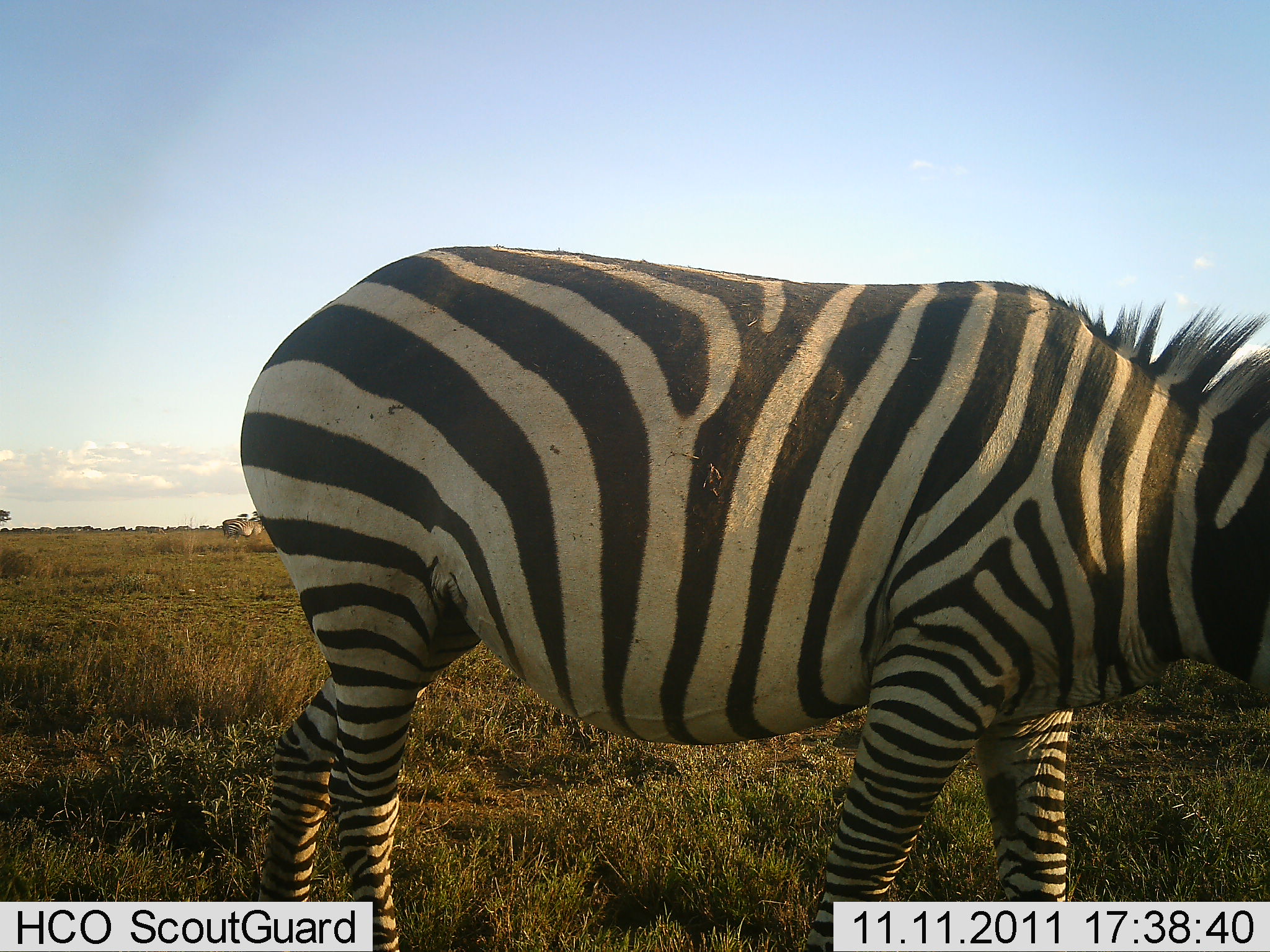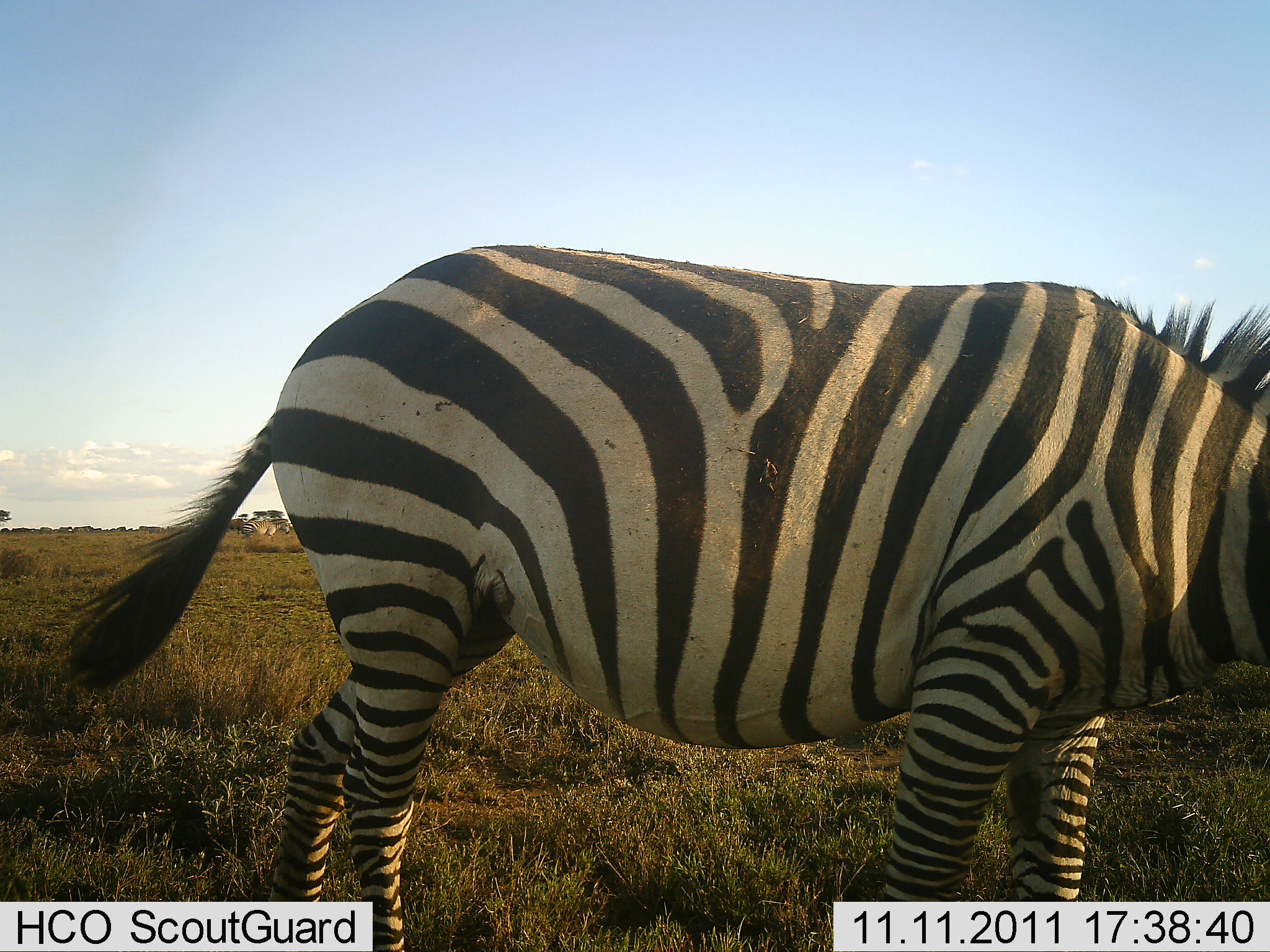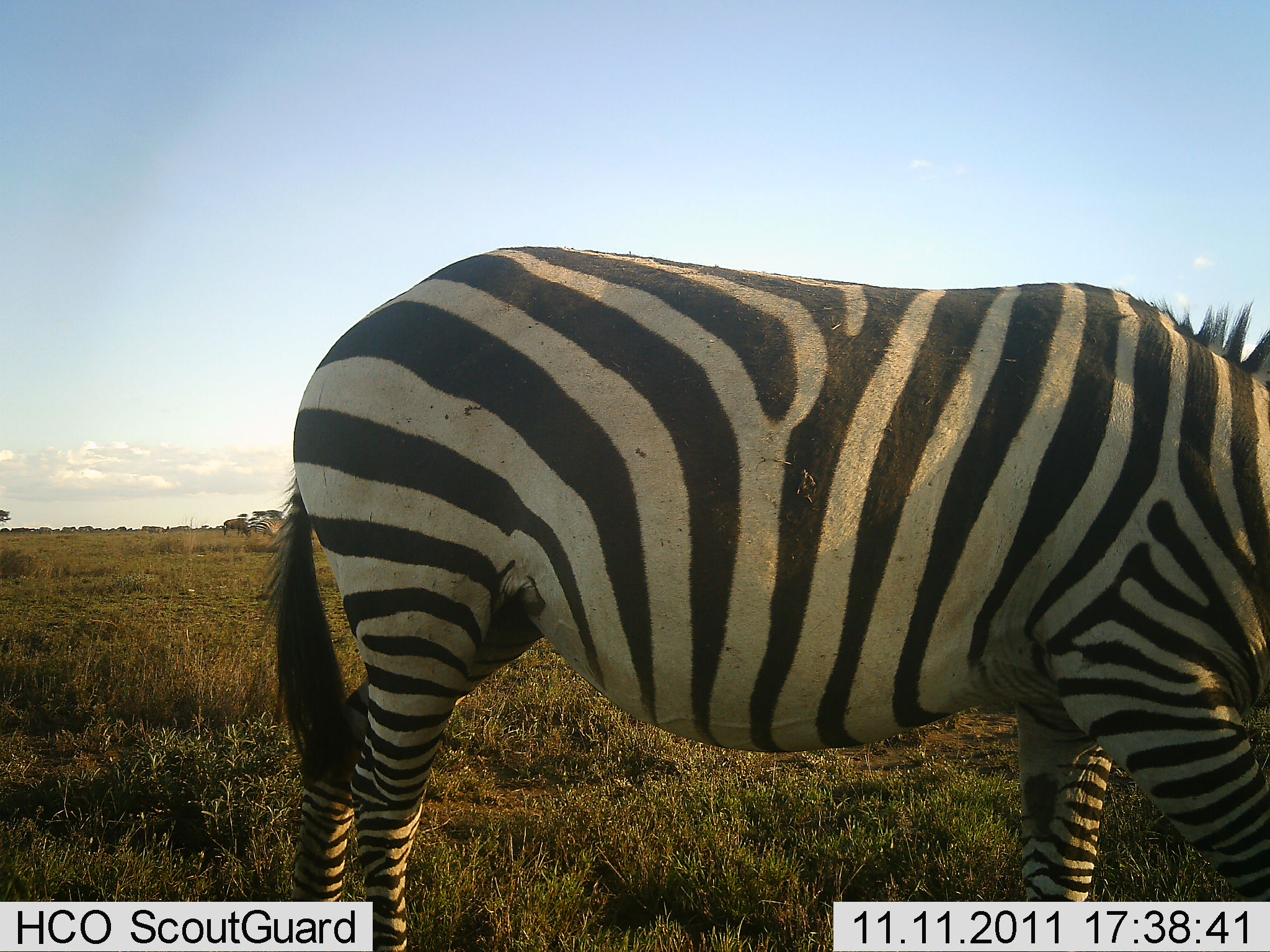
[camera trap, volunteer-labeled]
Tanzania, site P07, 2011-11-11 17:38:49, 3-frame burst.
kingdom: Animalia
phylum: Chordata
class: Mammalia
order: Perissodactyla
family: Equidae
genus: Equus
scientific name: Equus quagga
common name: plains zebra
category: zebra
Zebra (plains zebra) (Equus quagga), count 1. Behavior (volunteer vote fractions): standing 69%, resting 8%, moving 23%, interacting 0%. Young present (vote fraction): 0%. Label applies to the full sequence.